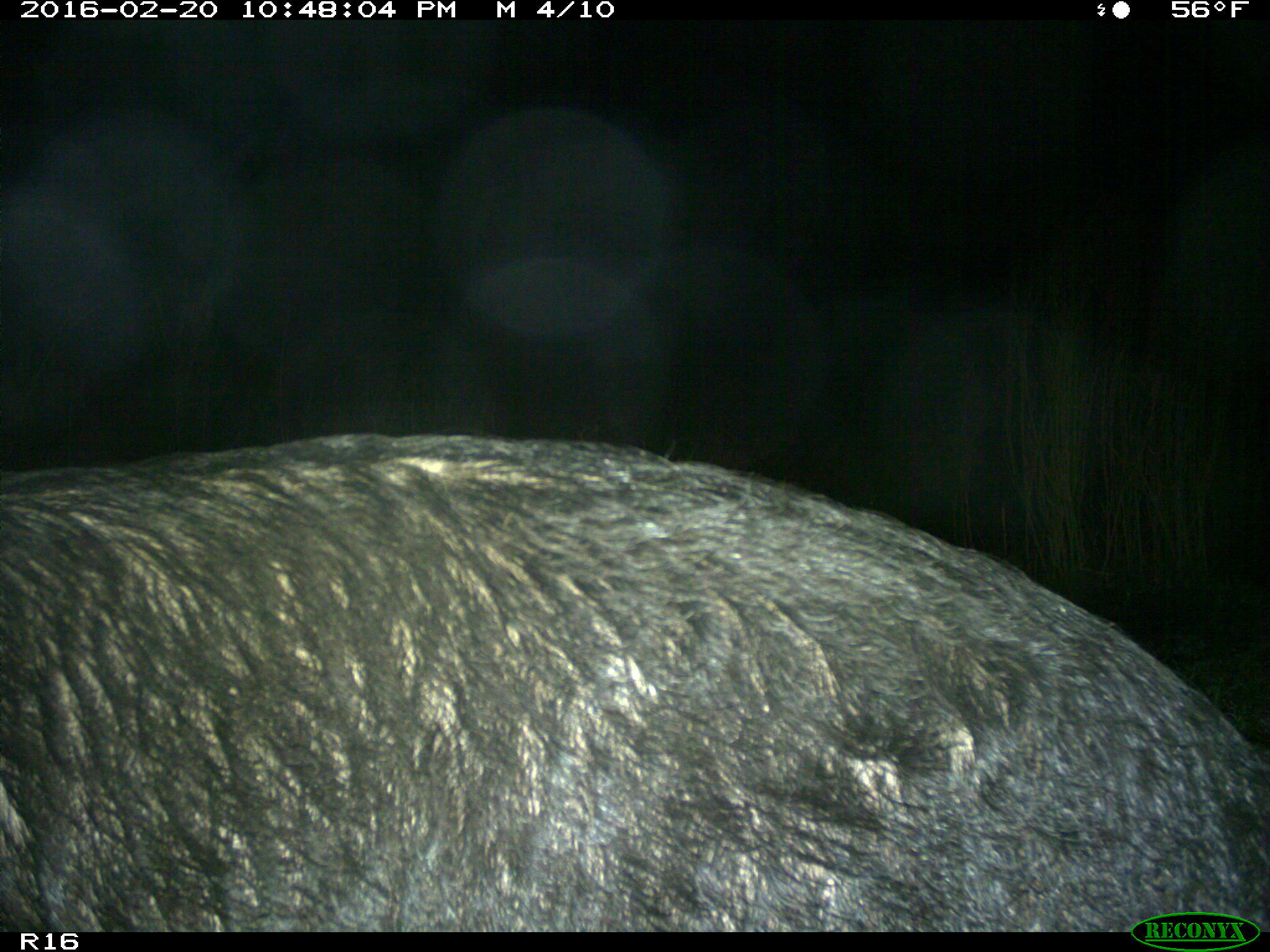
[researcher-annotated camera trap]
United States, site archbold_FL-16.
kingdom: Animalia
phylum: Chordata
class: Mammalia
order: Artiodactyla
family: Suidae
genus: Sus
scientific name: Sus scrofa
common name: wild boar